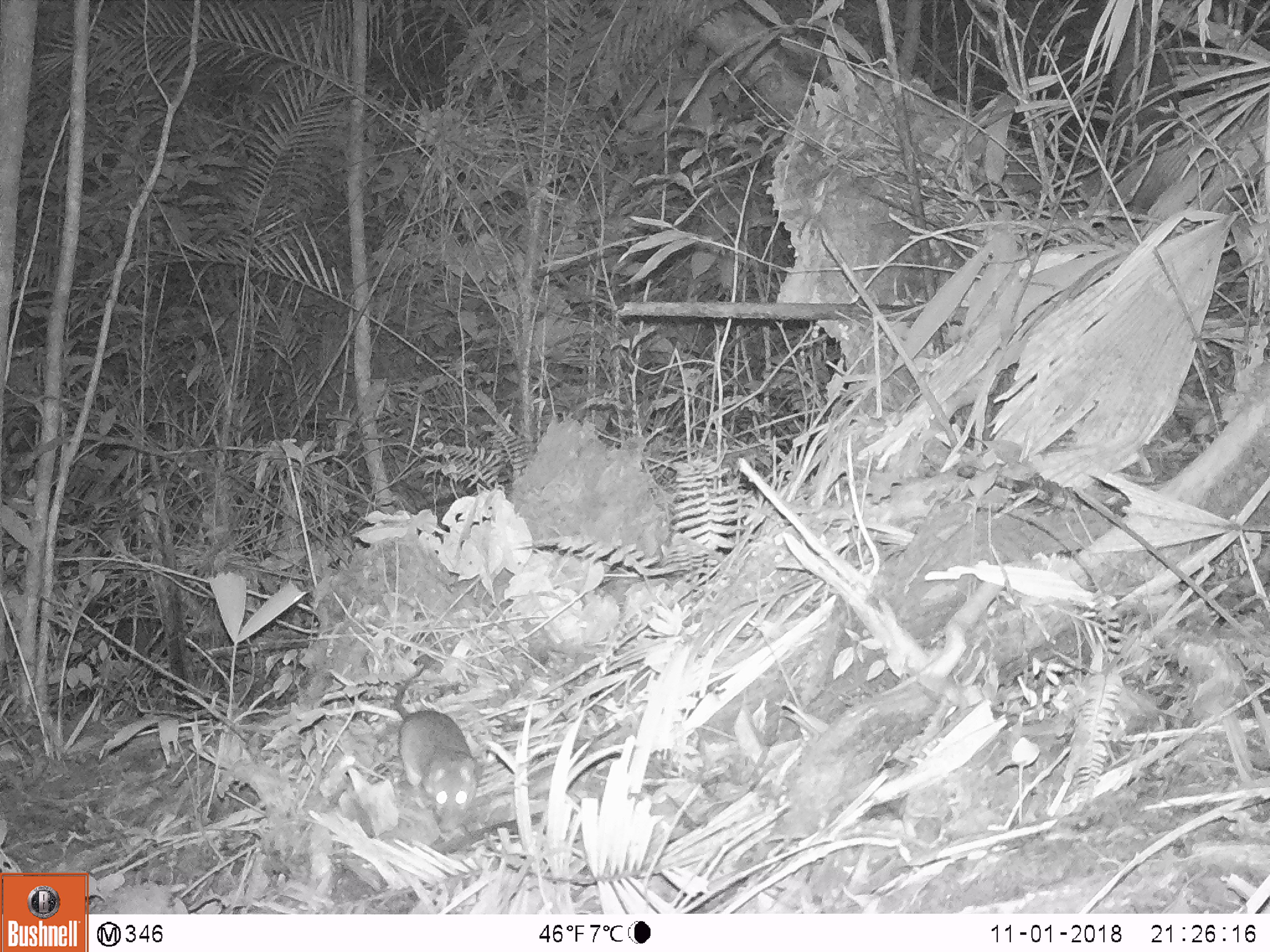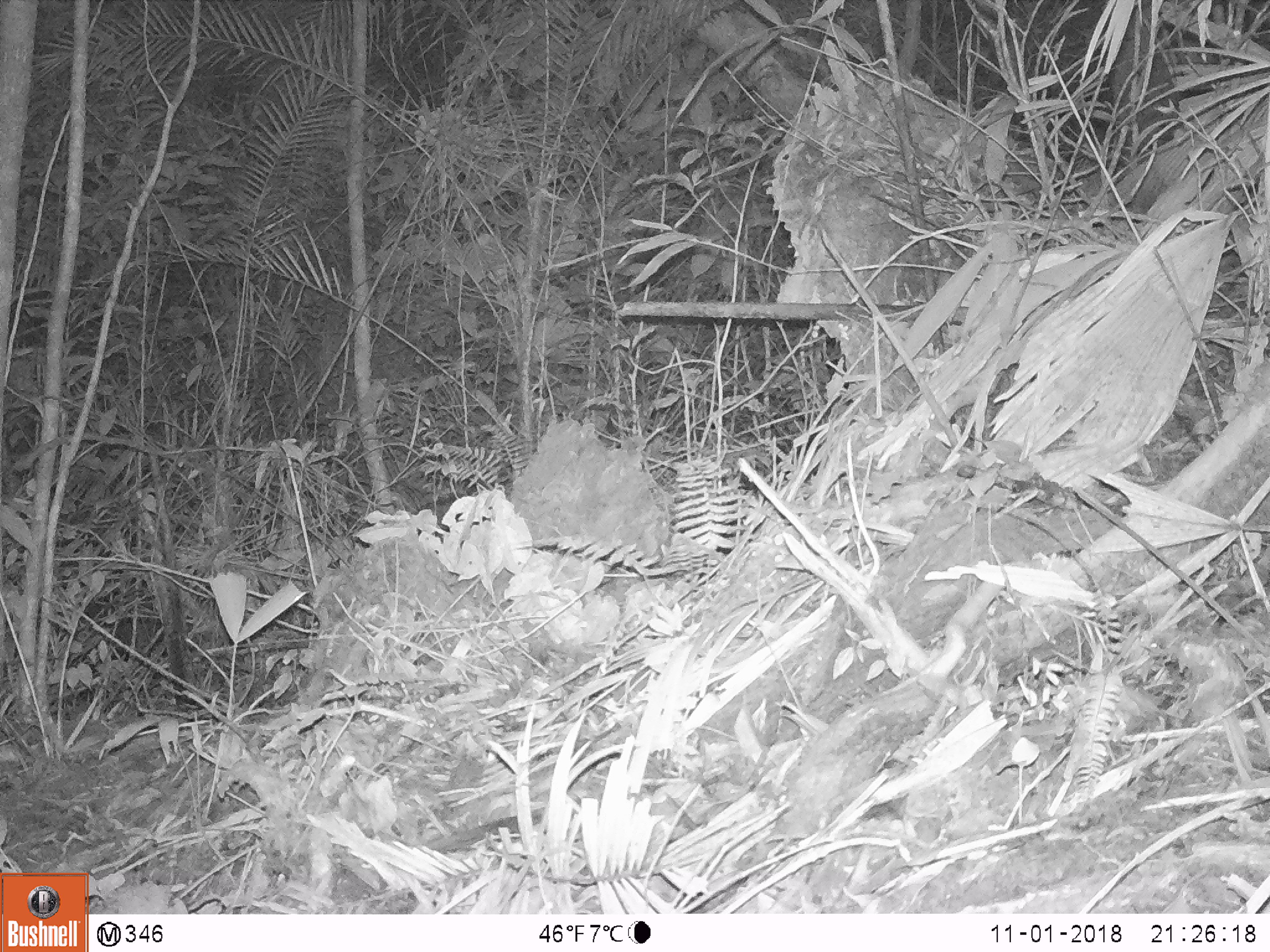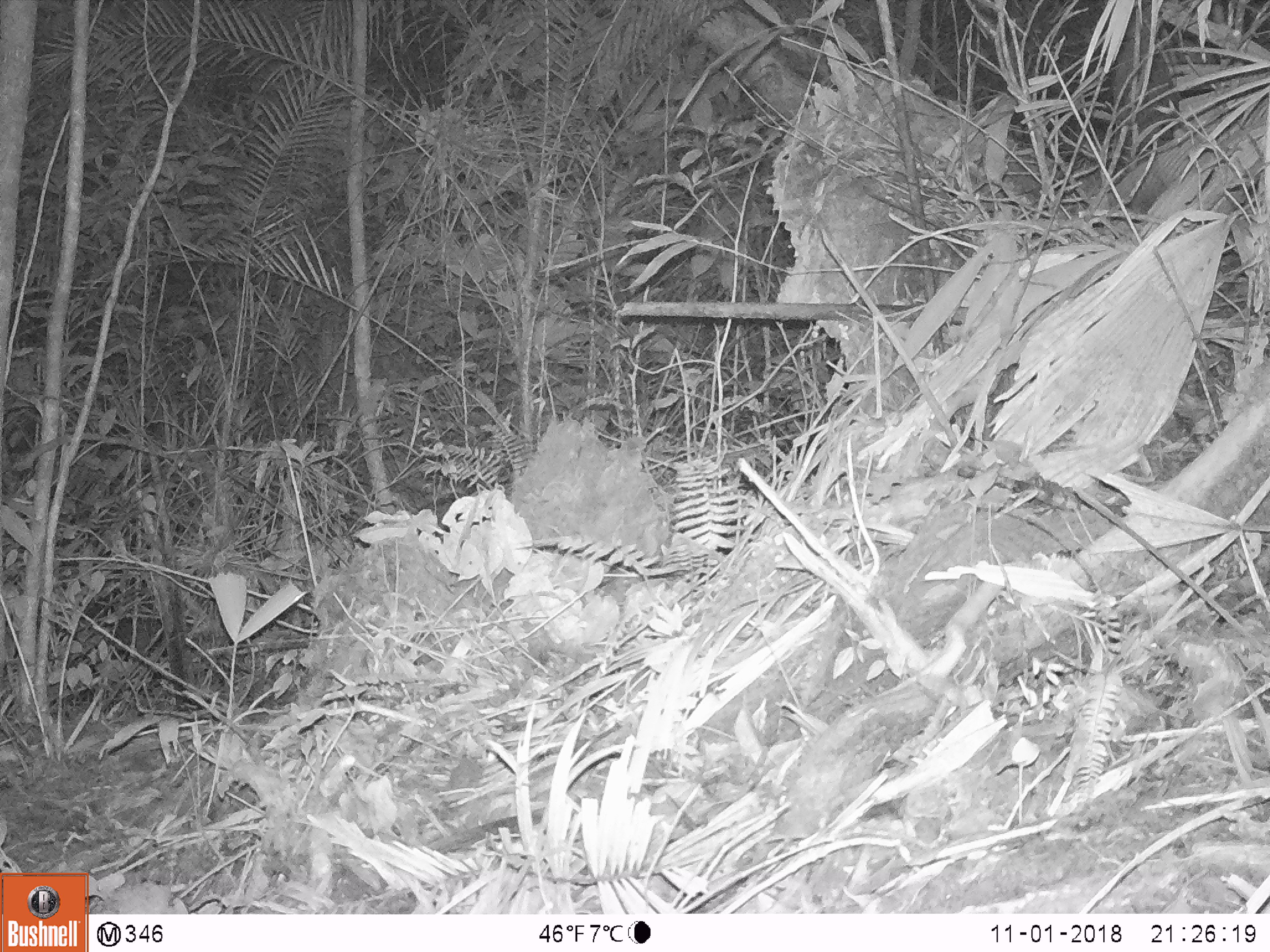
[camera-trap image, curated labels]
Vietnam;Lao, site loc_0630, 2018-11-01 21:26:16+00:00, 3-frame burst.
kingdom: Animalia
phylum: Chordata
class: Mammalia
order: Rodentia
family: Muridae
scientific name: Muridae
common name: old-world mice and rats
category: unidentified murid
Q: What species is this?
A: Unidentified murid (old-world mice and rats) (Muridae).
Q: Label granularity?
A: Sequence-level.